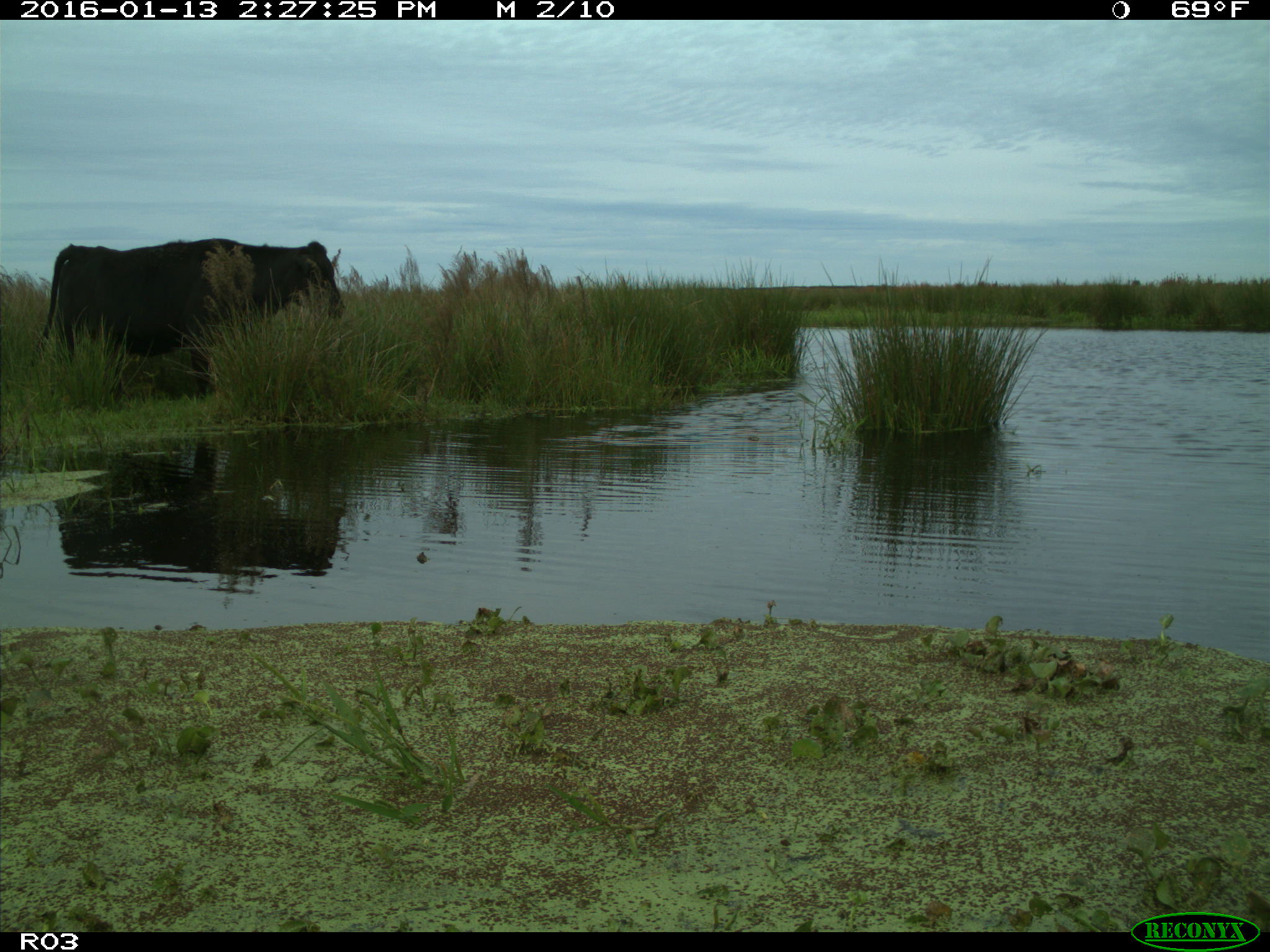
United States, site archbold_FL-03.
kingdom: Animalia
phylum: Chordata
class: Mammalia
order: Artiodactyla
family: Bovidae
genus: Bos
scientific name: Bos taurus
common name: domestic cow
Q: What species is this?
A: Bos taurus (domestic cow).